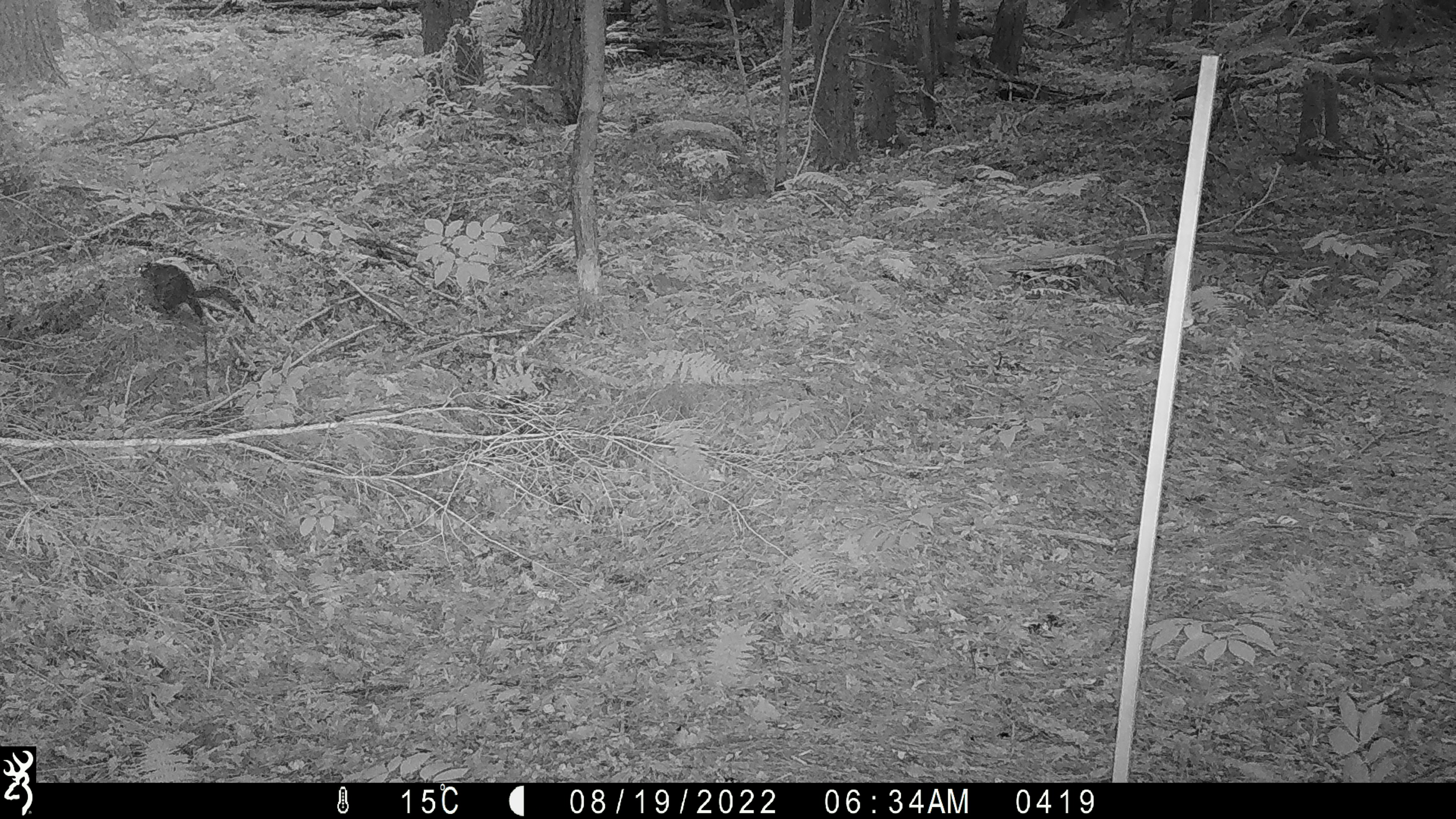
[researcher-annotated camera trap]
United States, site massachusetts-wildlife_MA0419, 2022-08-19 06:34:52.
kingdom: Animalia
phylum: Chordata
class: Mammalia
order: Rodentia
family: Sciuridae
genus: Sciurus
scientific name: Sciurus carolinensis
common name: gray squirrel